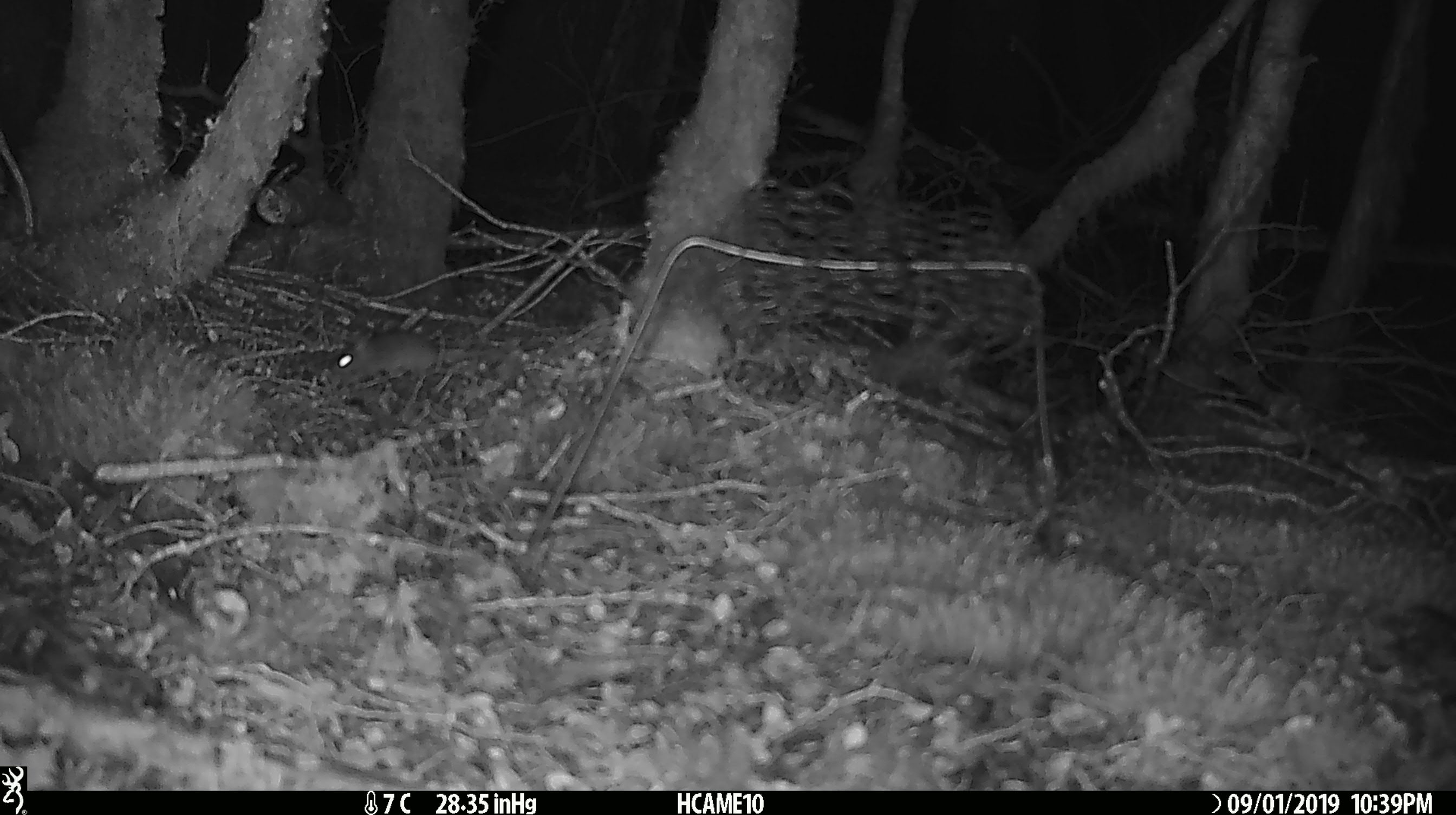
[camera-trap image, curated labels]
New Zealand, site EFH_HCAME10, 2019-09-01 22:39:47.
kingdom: Animalia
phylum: Chordata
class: Mammalia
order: Rodentia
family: Muridae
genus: Mus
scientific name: Mus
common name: mouse